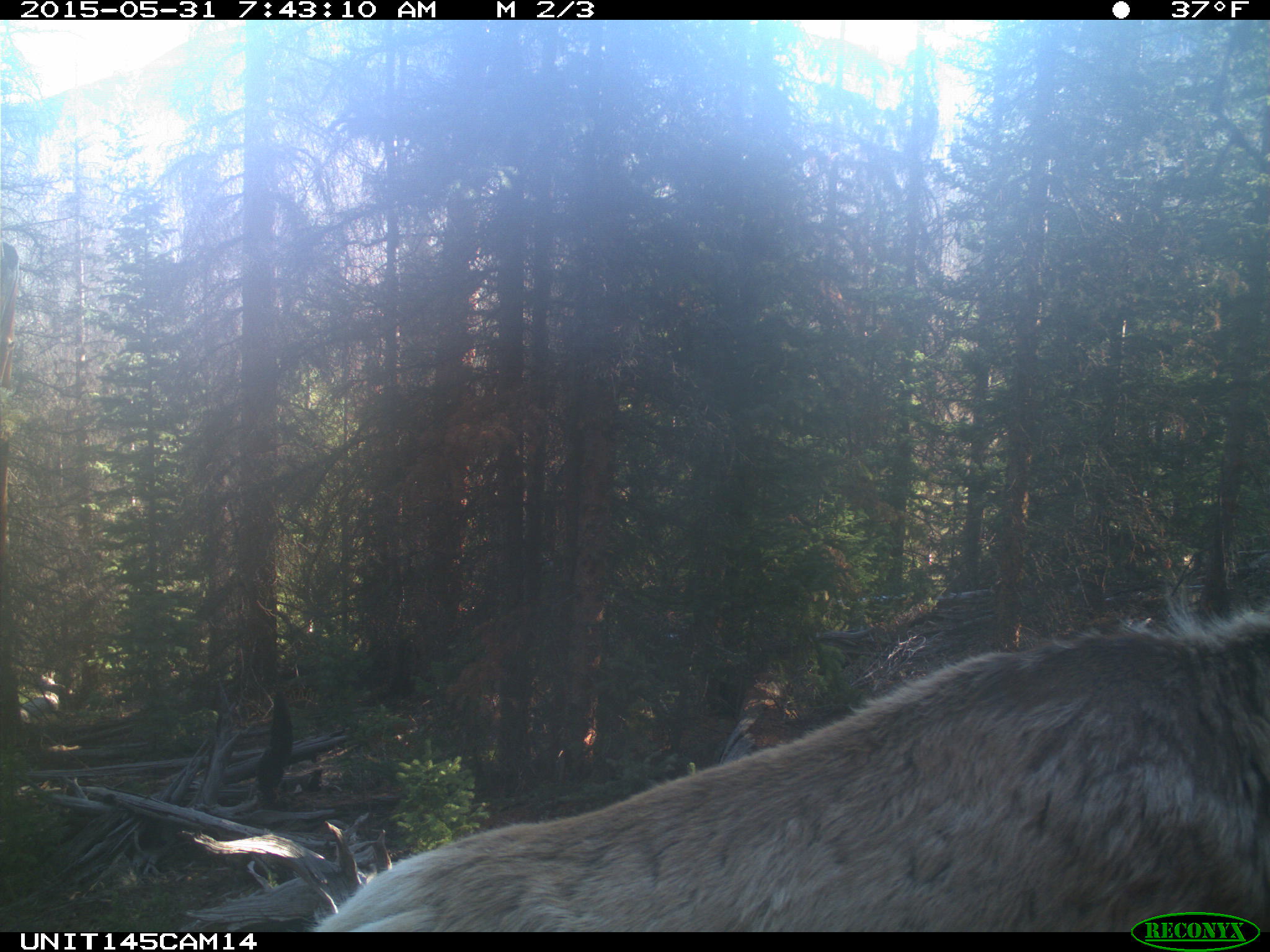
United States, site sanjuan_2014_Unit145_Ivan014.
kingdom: Animalia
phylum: Chordata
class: Mammalia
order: Artiodactyla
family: Cervidae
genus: Cervus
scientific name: Cervus elaphus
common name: red deer